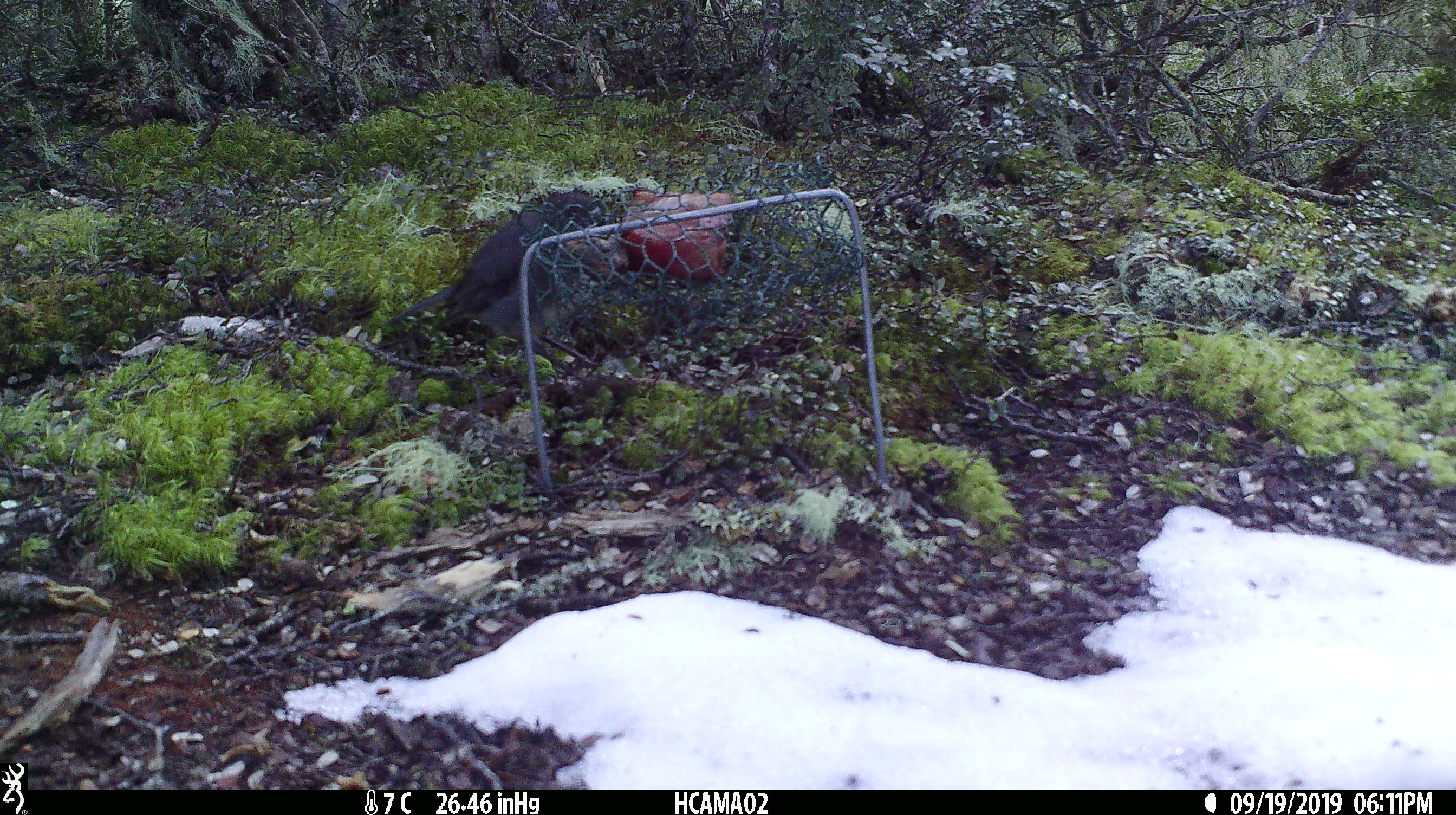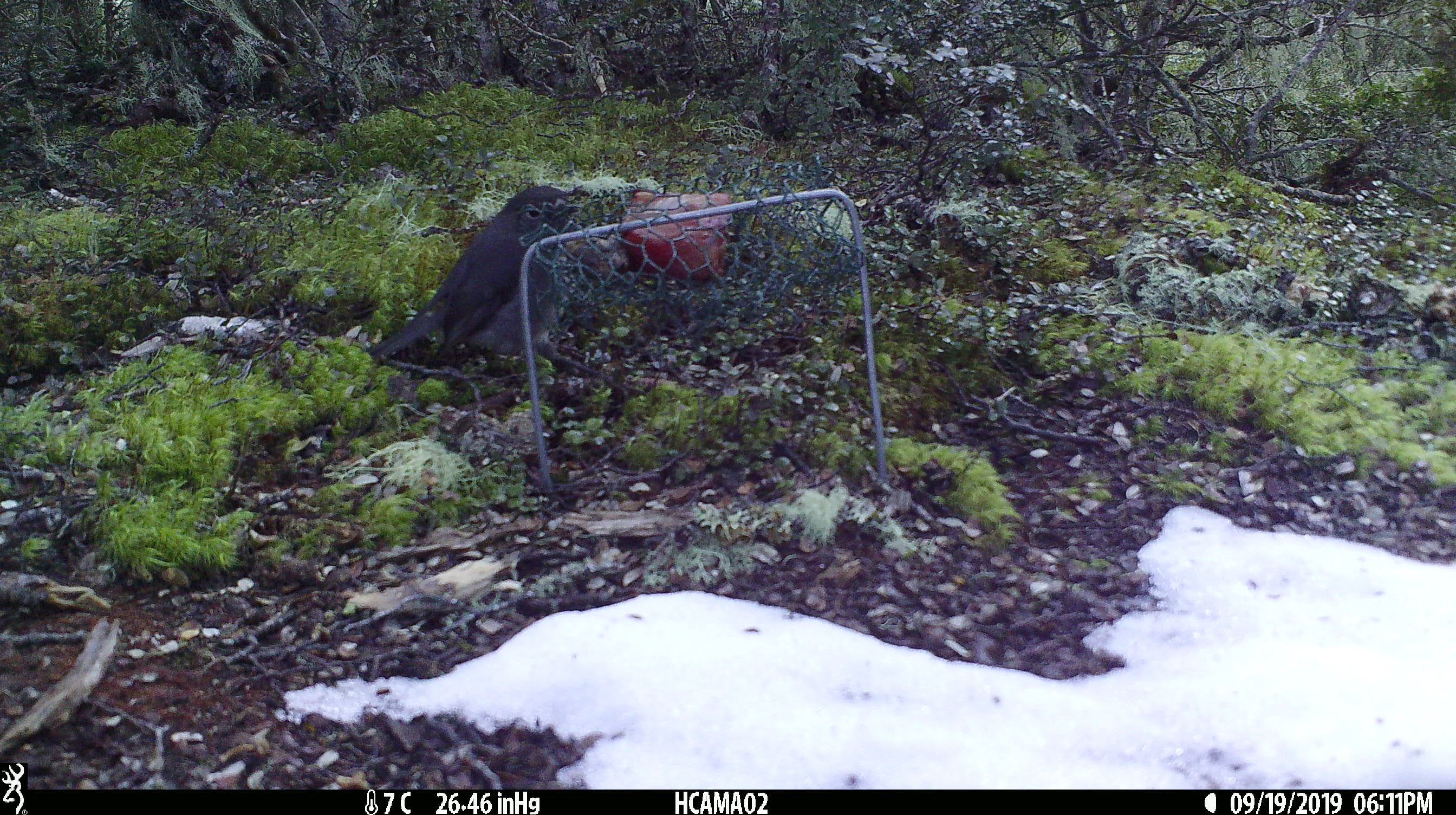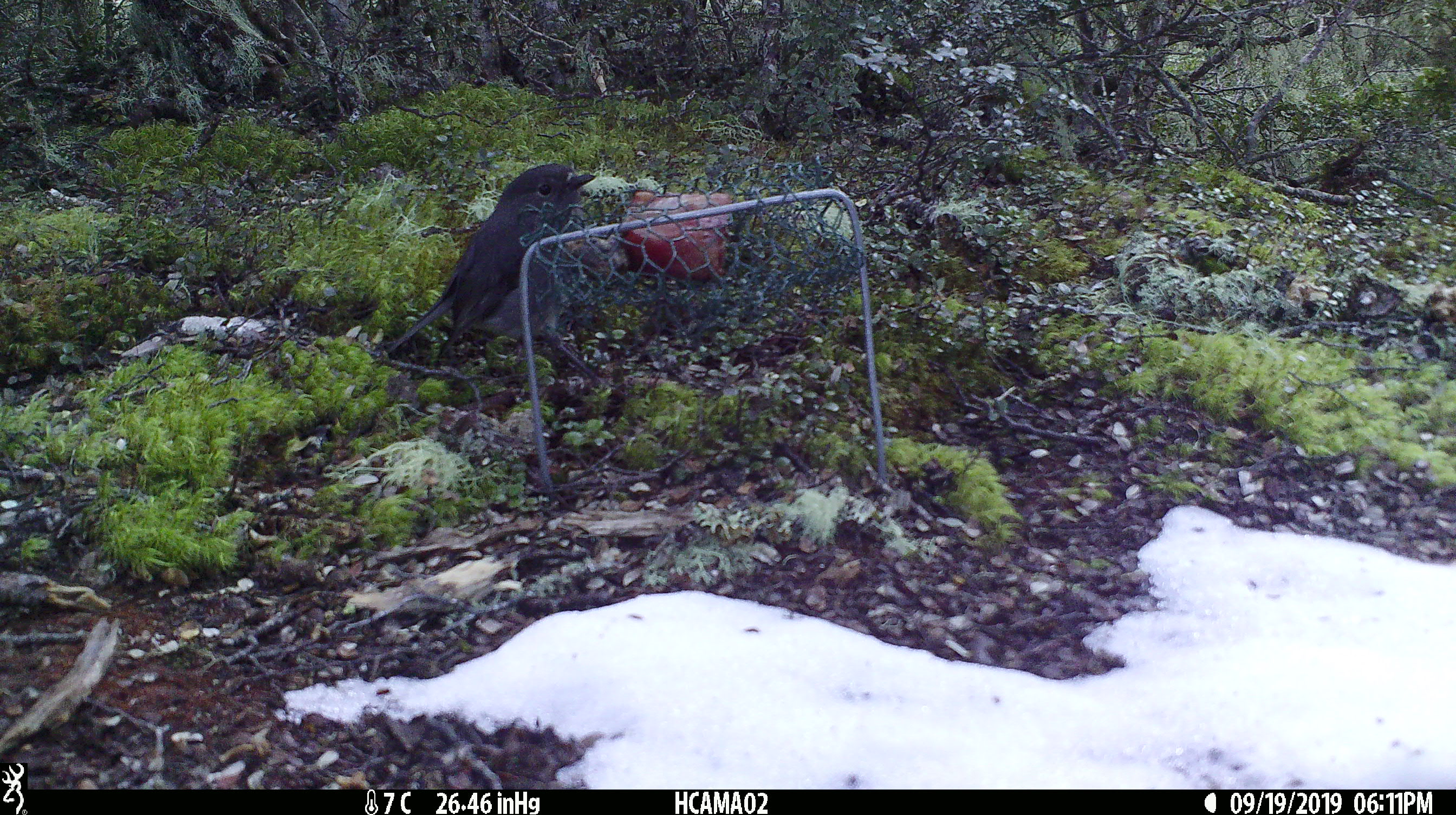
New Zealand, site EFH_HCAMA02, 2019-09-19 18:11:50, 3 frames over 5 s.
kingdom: Animalia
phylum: Chordata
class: Aves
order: Passeriformes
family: Petroicidae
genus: Petroica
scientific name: Petroica australis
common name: new zealand robin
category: robin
Robin (new zealand robin) (Petroica australis).